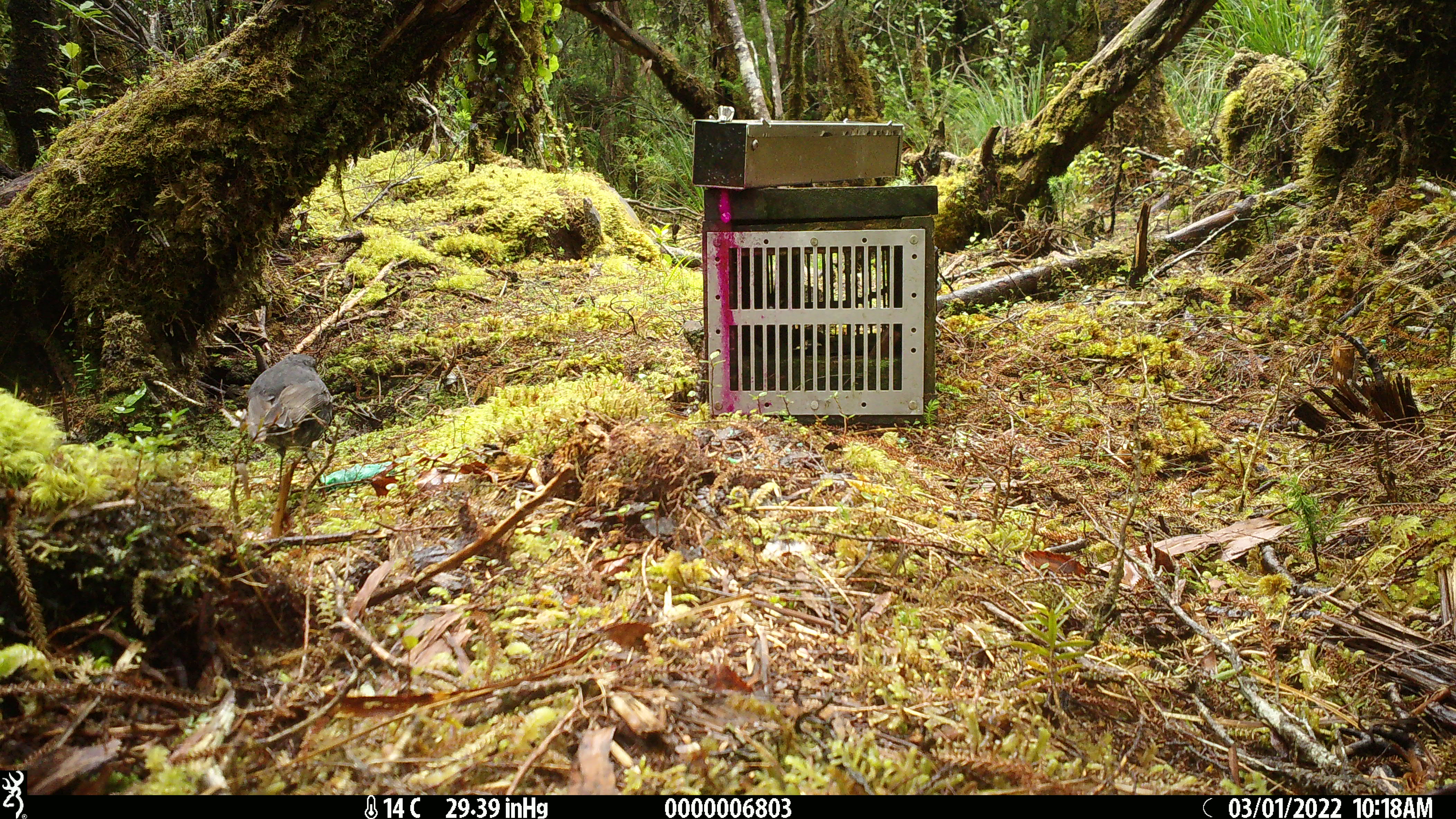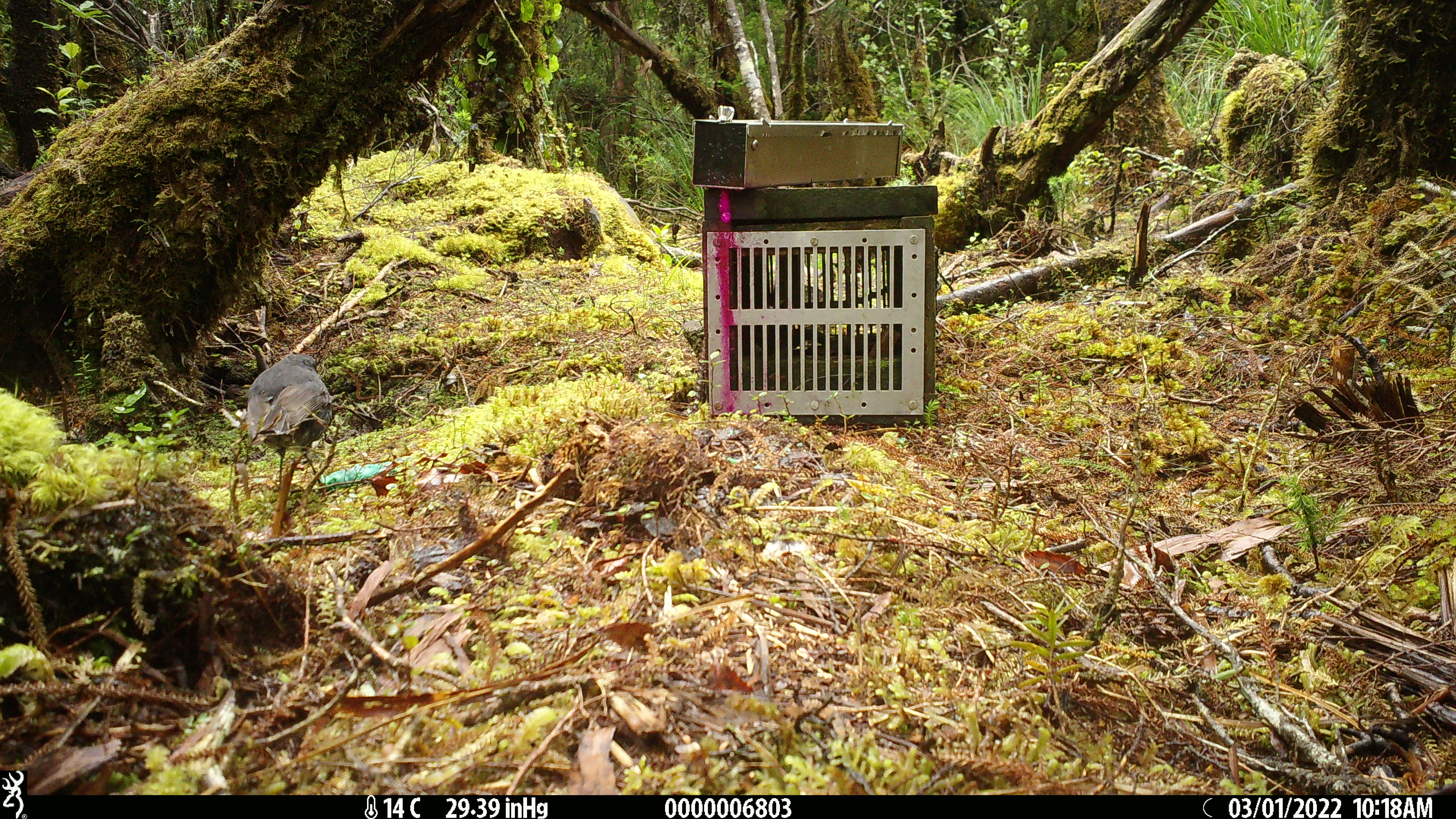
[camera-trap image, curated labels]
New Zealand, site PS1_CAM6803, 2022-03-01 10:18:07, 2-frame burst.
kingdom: Animalia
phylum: Chordata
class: Aves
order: Passeriformes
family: Petroicidae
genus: Petroica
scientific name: Petroica australis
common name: new zealand robin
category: robin